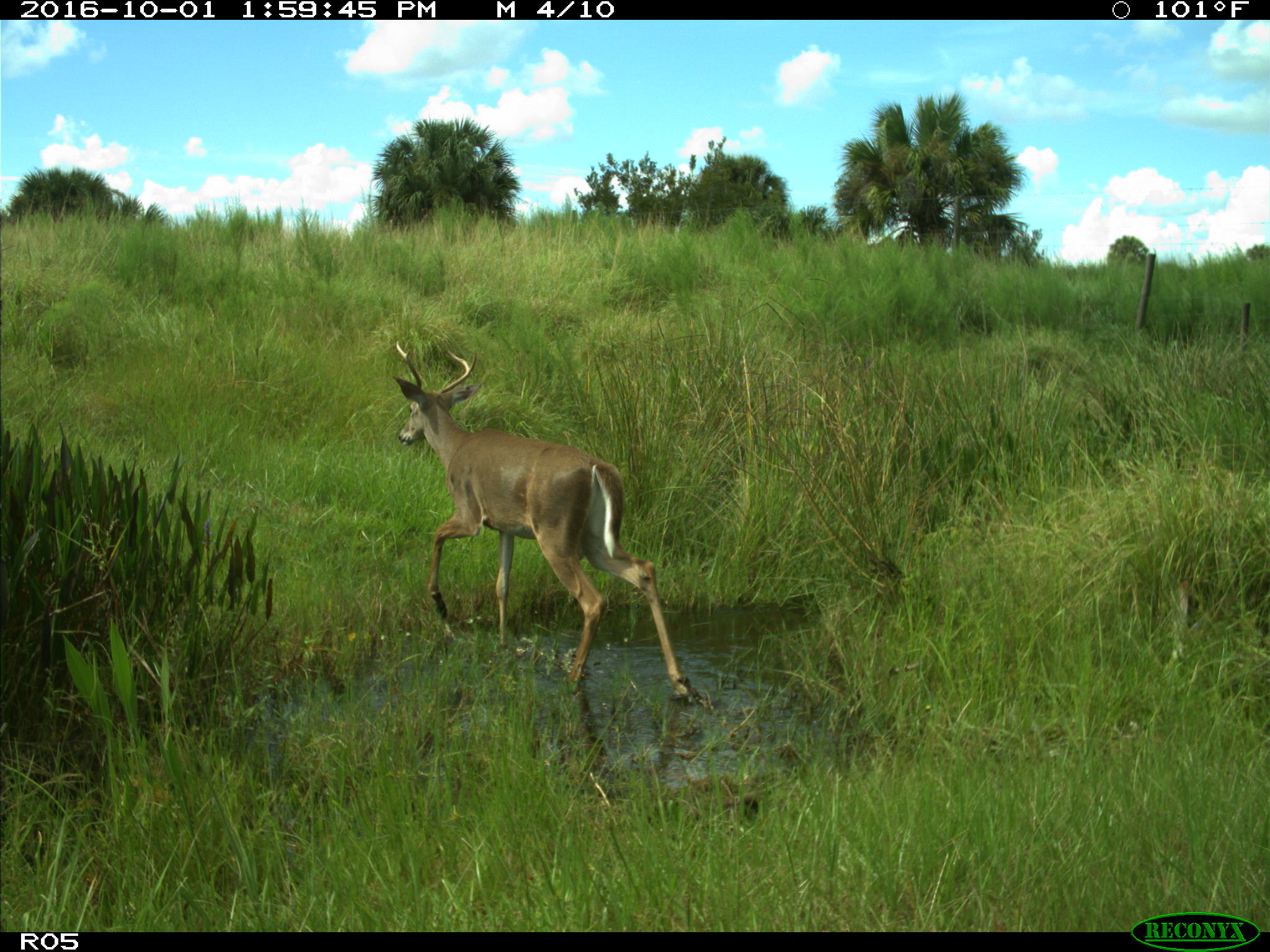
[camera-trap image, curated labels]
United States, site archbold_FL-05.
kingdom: Animalia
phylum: Chordata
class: Mammalia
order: Artiodactyla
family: Cervidae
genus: Odocoileus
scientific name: Odocoileus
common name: deer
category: unidentified deer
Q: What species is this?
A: Unidentified deer (deer) (Odocoileus).